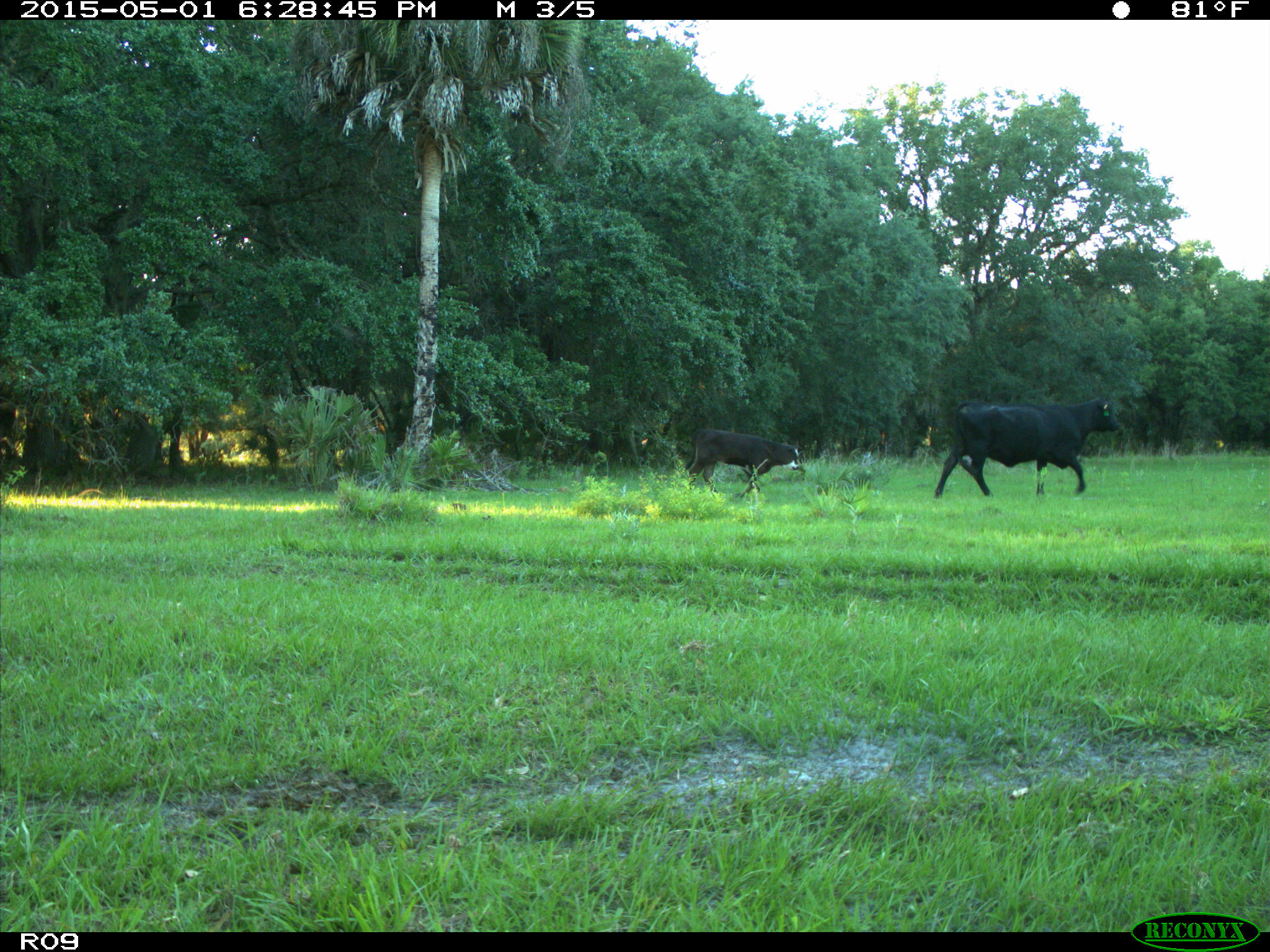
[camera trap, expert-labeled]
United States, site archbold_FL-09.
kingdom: Animalia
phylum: Chordata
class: Mammalia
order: Artiodactyla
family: Bovidae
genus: Bos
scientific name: Bos taurus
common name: domestic cow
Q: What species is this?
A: Bos taurus (domestic cow).